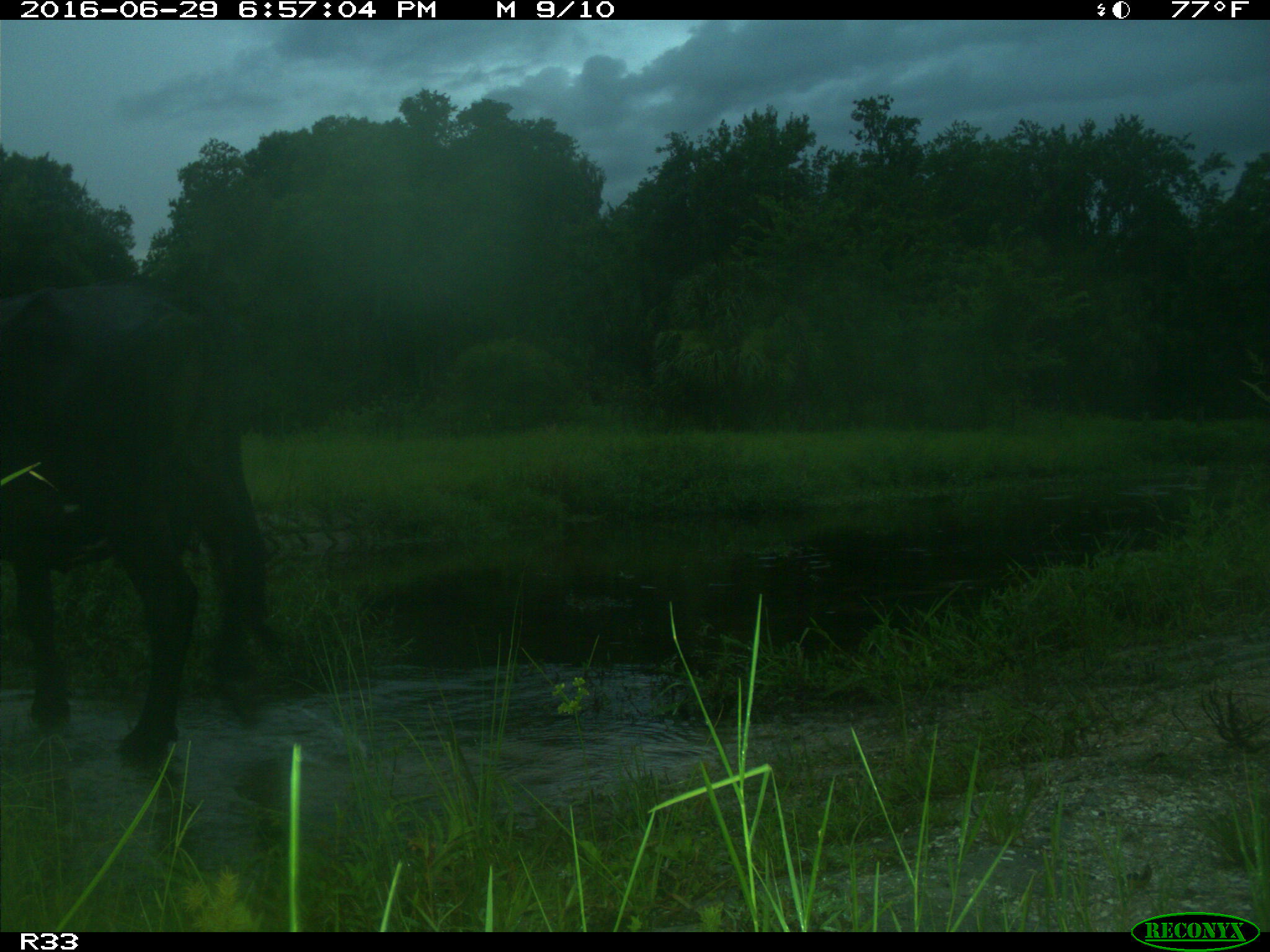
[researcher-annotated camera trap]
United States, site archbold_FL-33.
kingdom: Animalia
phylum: Chordata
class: Mammalia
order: Artiodactyla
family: Bovidae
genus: Bos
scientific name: Bos taurus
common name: domestic cow